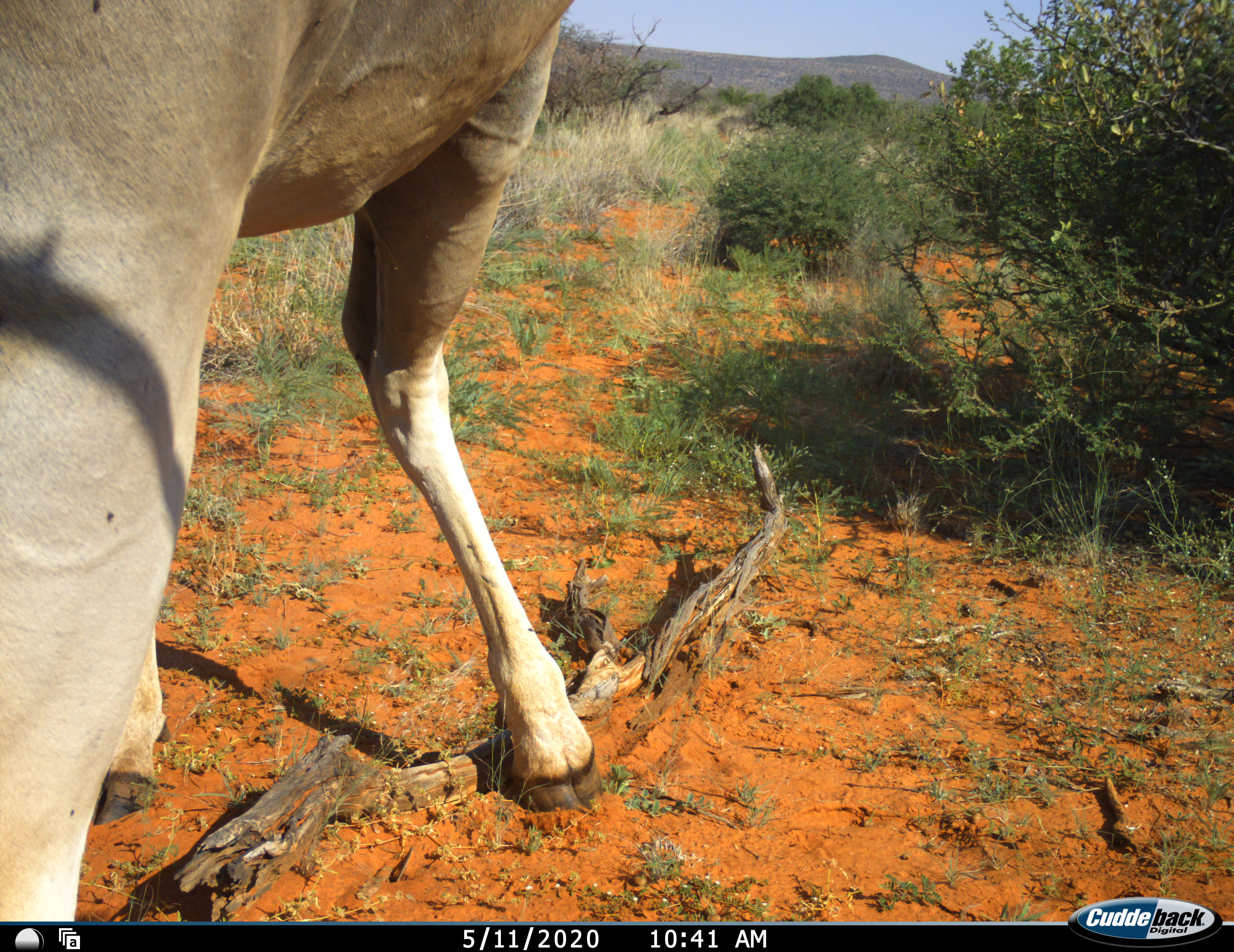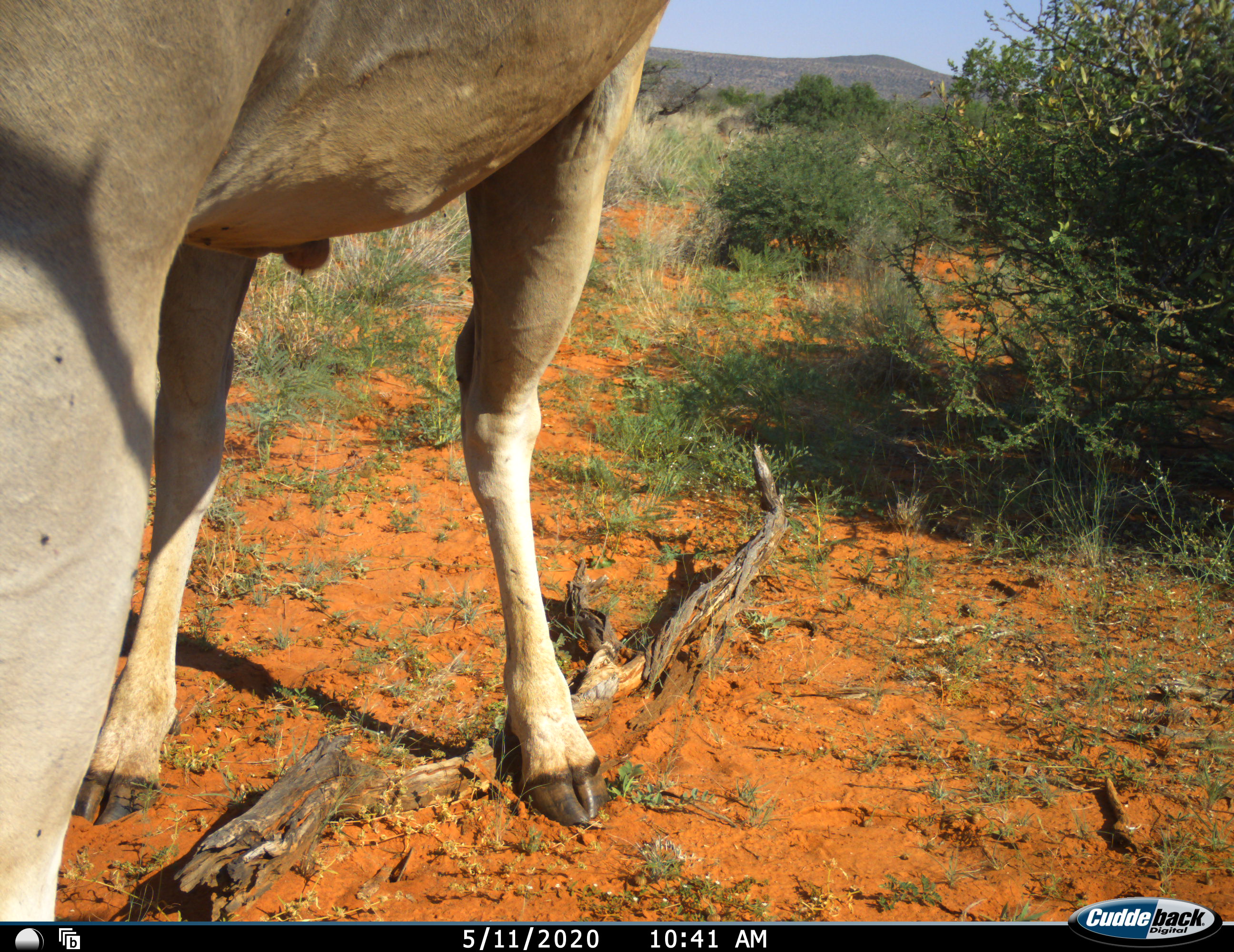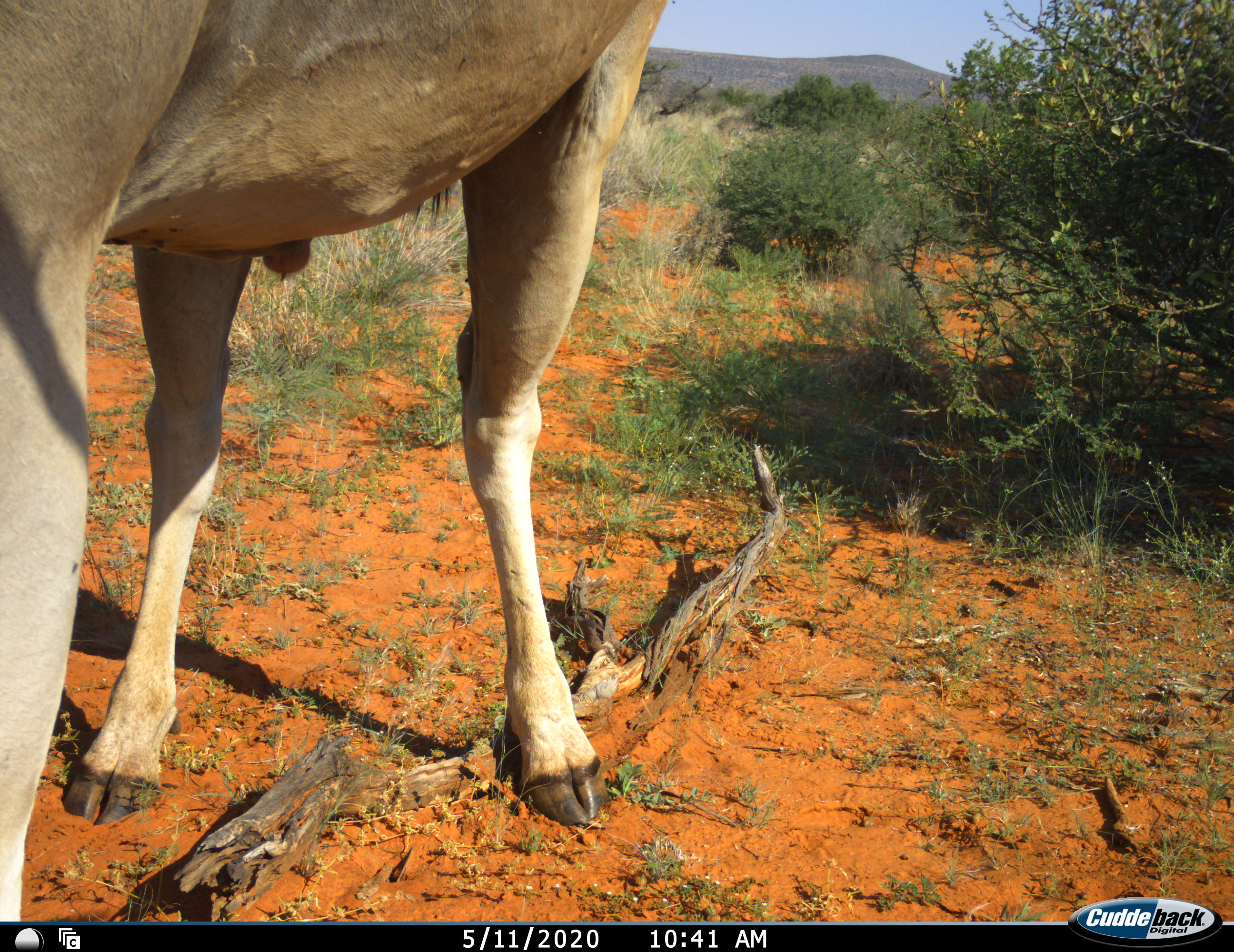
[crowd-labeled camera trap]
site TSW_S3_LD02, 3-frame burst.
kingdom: Animalia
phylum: Chordata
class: Mammalia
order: Artiodactyla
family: Bovidae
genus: Tragelaphus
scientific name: Tragelaphus oryx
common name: eland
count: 1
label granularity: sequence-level